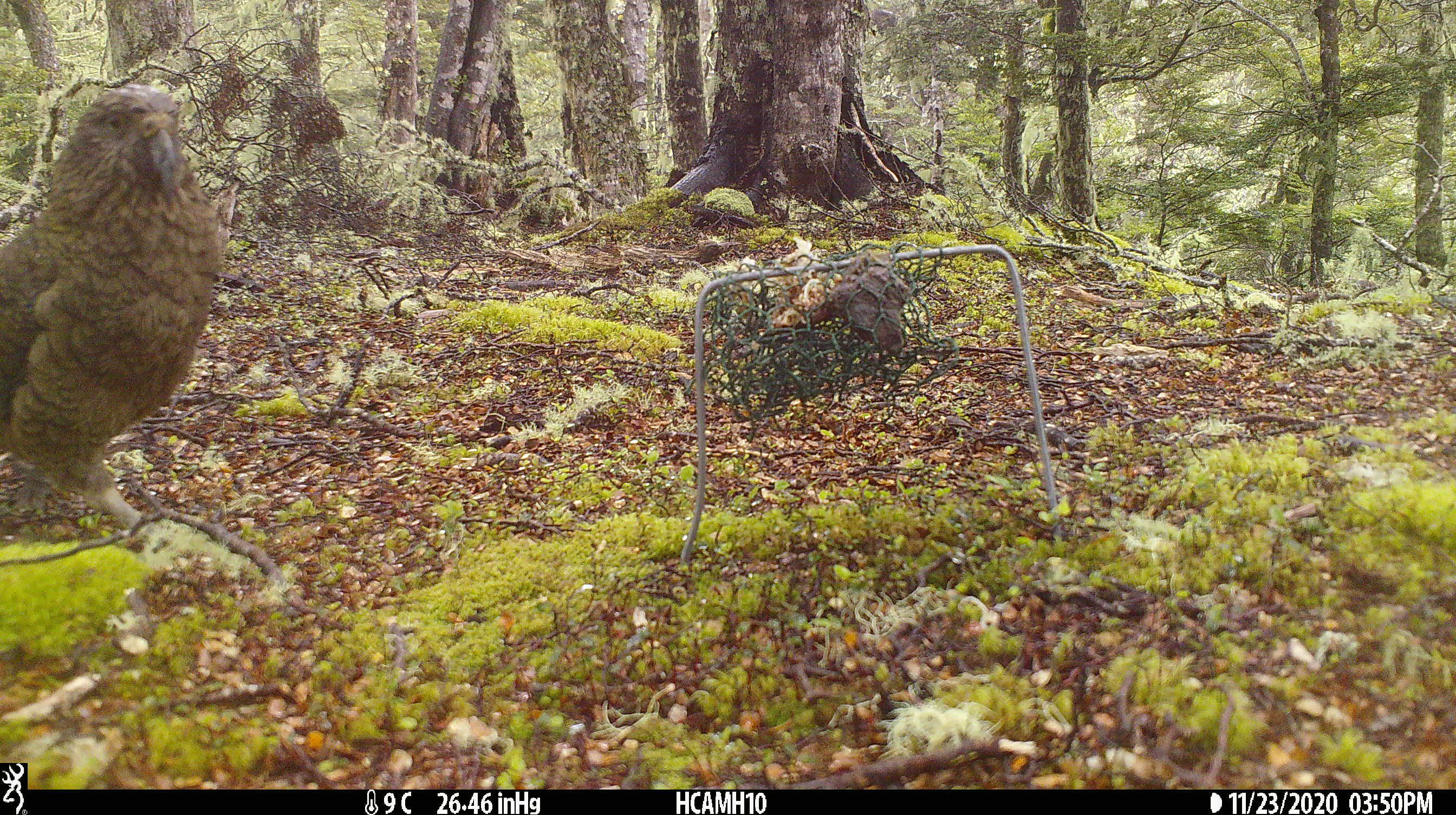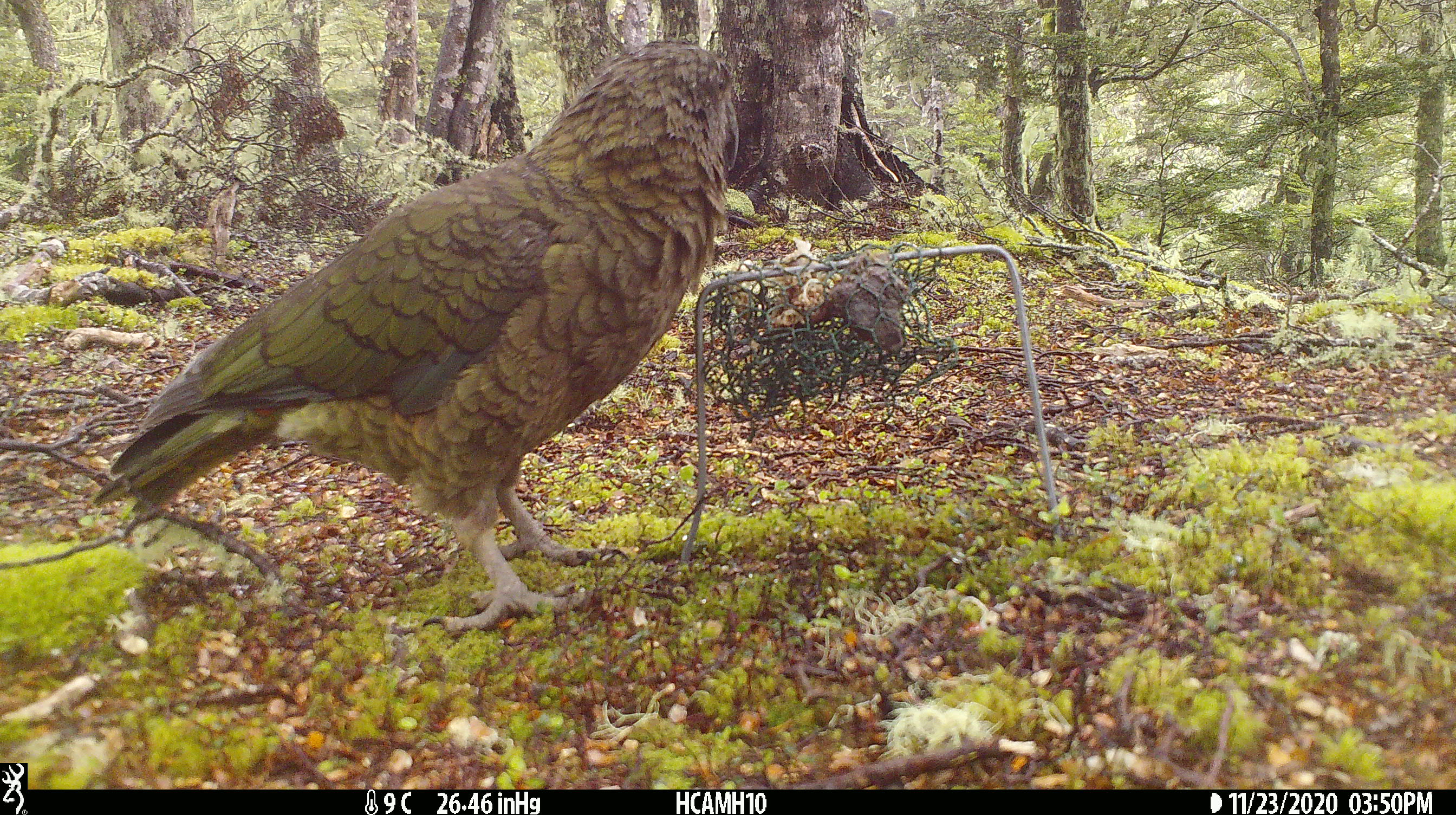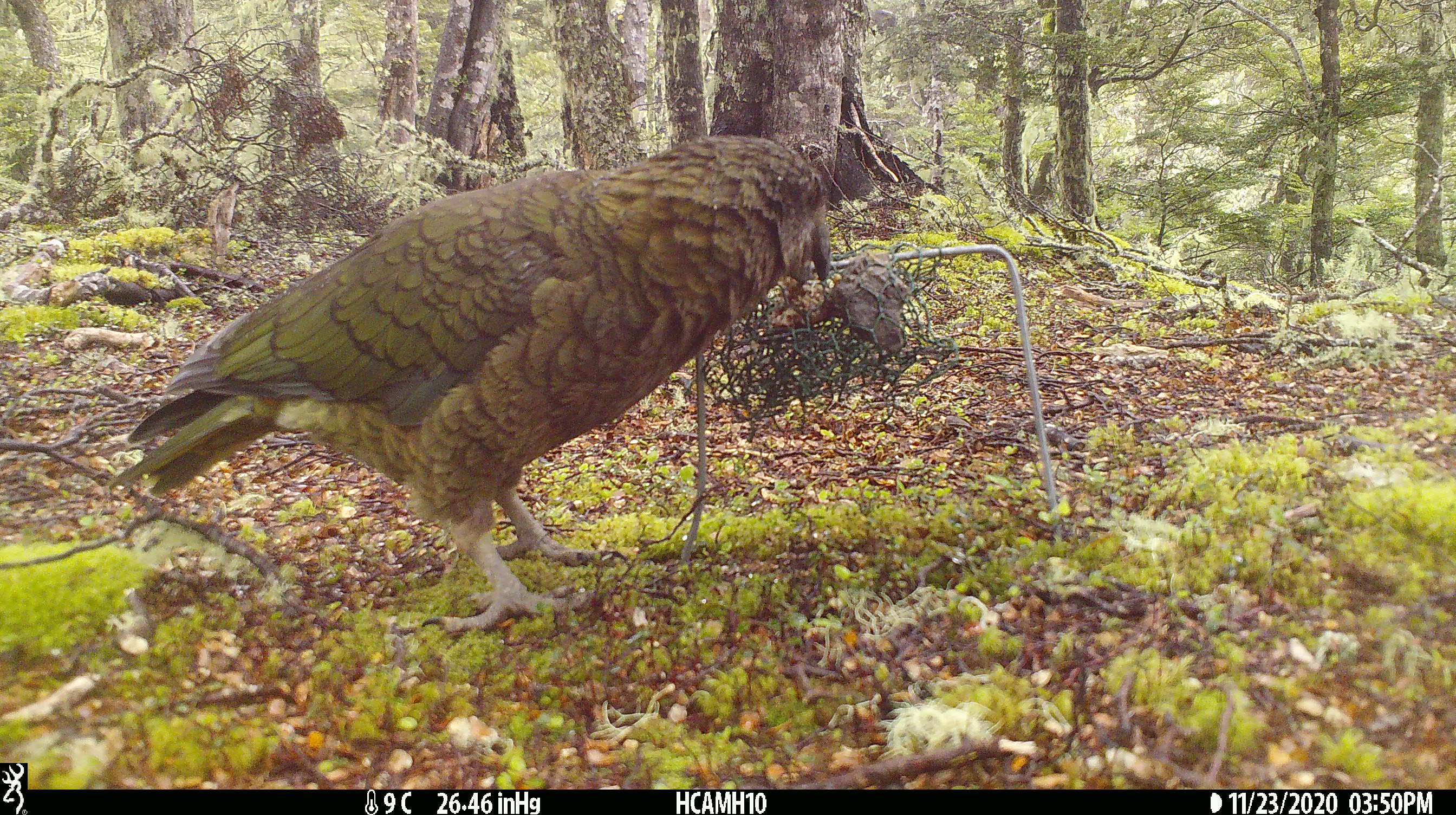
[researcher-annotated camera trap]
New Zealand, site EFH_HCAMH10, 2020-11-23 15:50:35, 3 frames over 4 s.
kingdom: Animalia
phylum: Chordata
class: Aves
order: Psittaciformes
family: Strigopidae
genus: Nestor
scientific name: Nestor notabilis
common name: kea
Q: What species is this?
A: Kea (Nestor notabilis).